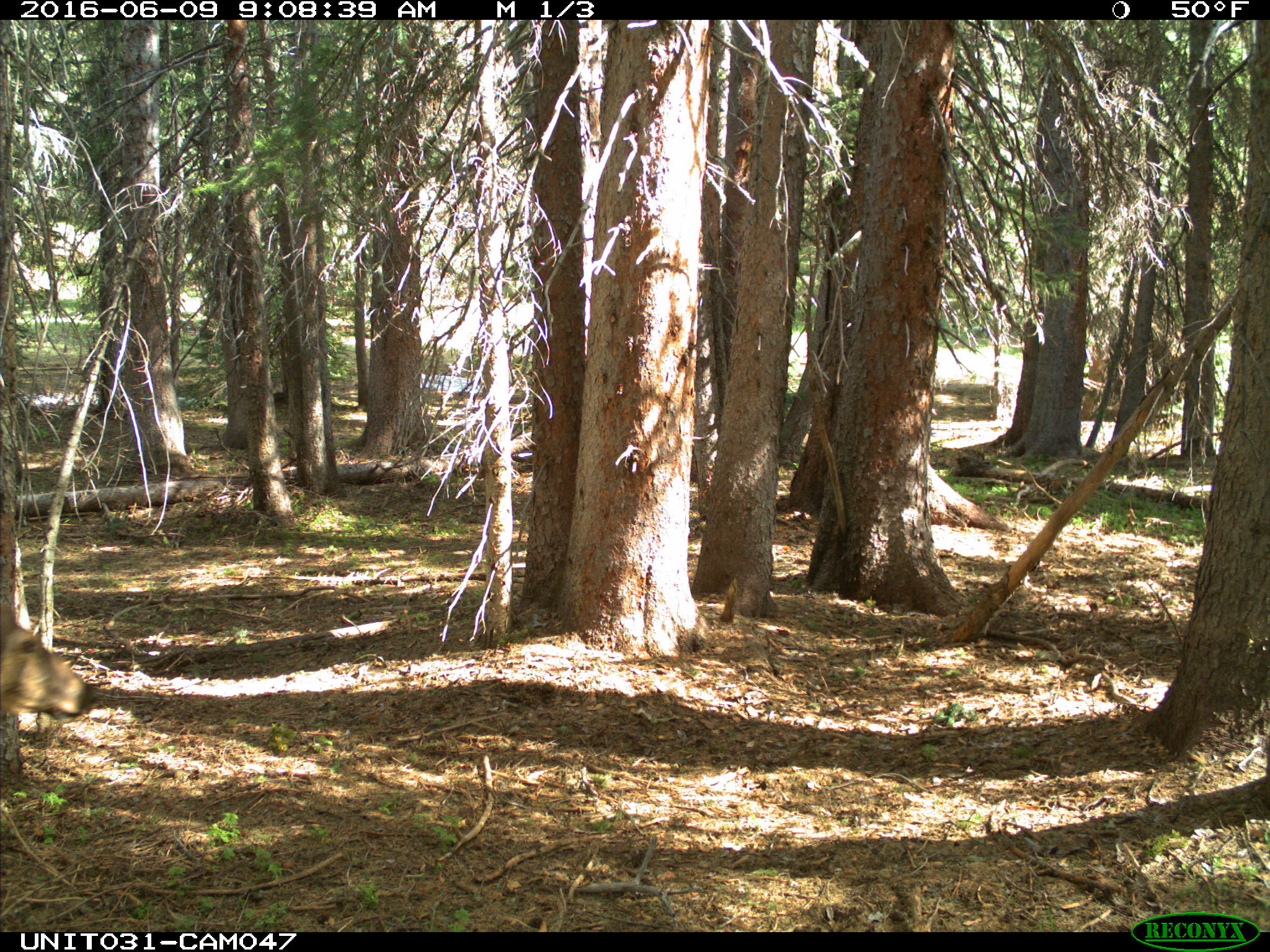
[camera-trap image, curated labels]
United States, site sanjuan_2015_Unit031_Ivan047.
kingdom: Animalia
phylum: Chordata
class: Mammalia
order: Artiodactyla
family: Cervidae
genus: Cervus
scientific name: Cervus elaphus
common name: red deer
Cervus elaphus (red deer).